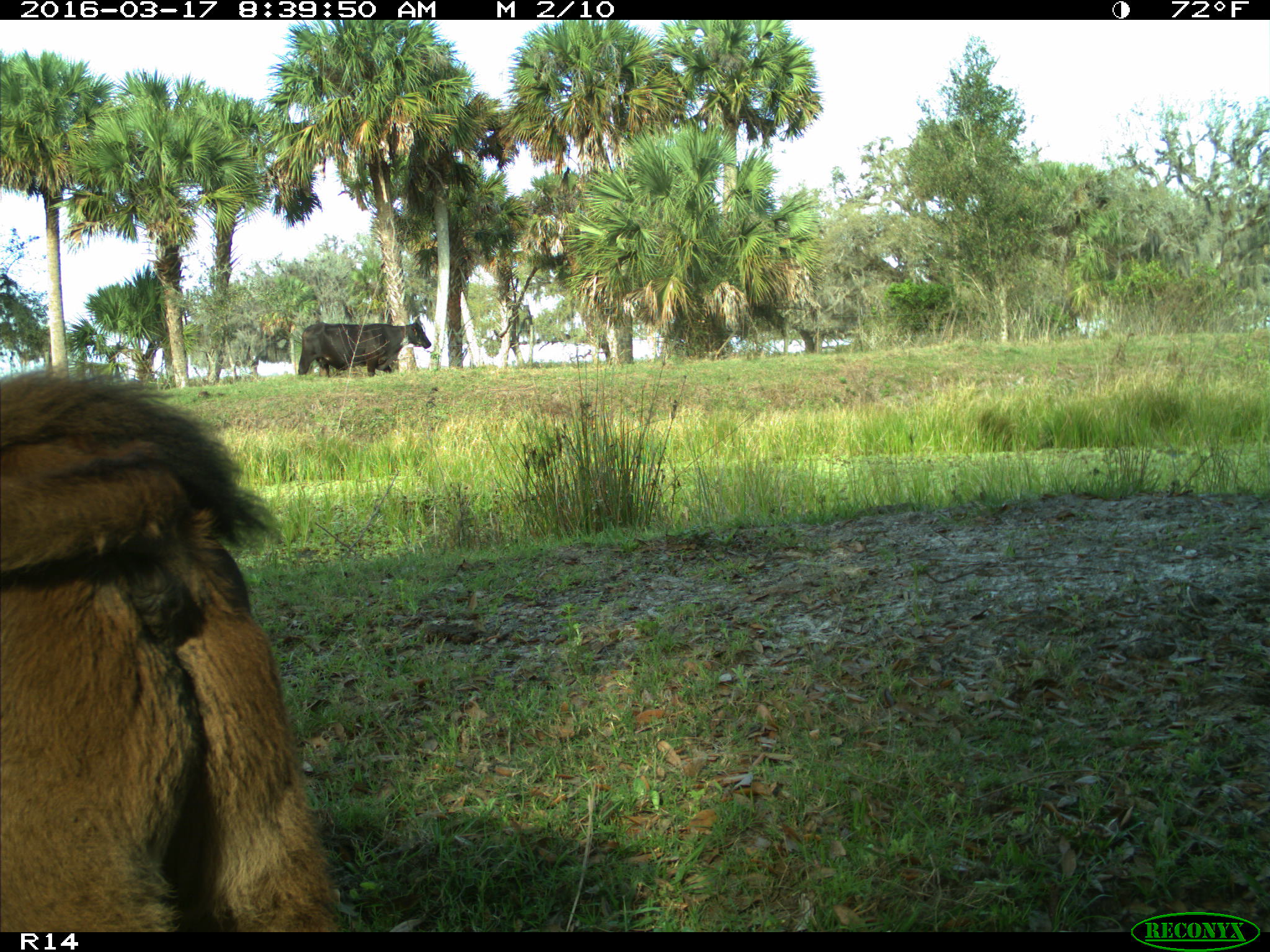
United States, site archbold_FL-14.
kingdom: Animalia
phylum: Chordata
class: Mammalia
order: Artiodactyla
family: Bovidae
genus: Bos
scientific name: Bos taurus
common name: domestic cow